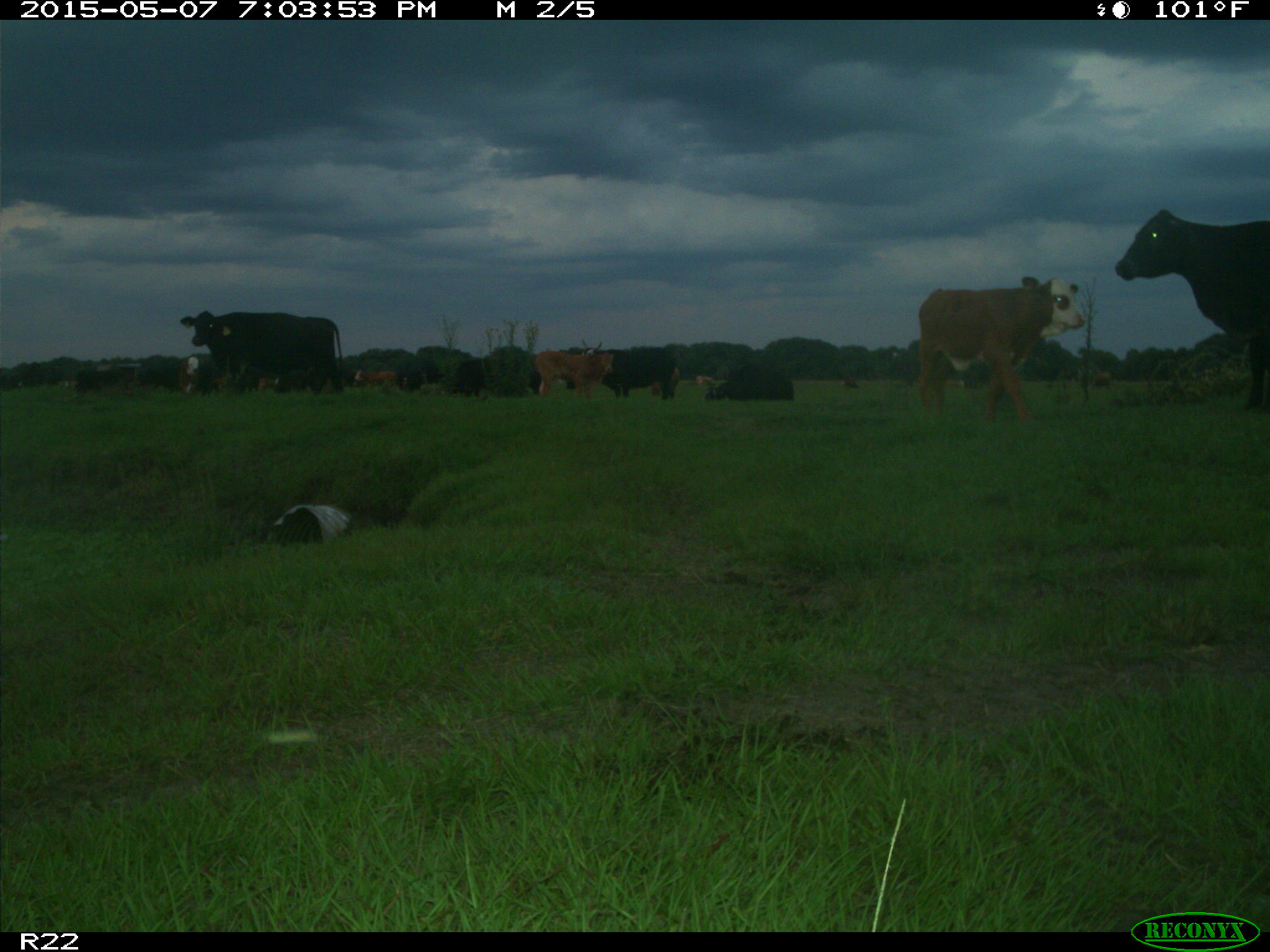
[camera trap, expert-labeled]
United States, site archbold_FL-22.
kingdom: Animalia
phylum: Chordata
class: Mammalia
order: Artiodactyla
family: Bovidae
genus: Bos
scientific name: Bos taurus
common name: domestic cow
Bos taurus (domestic cow).